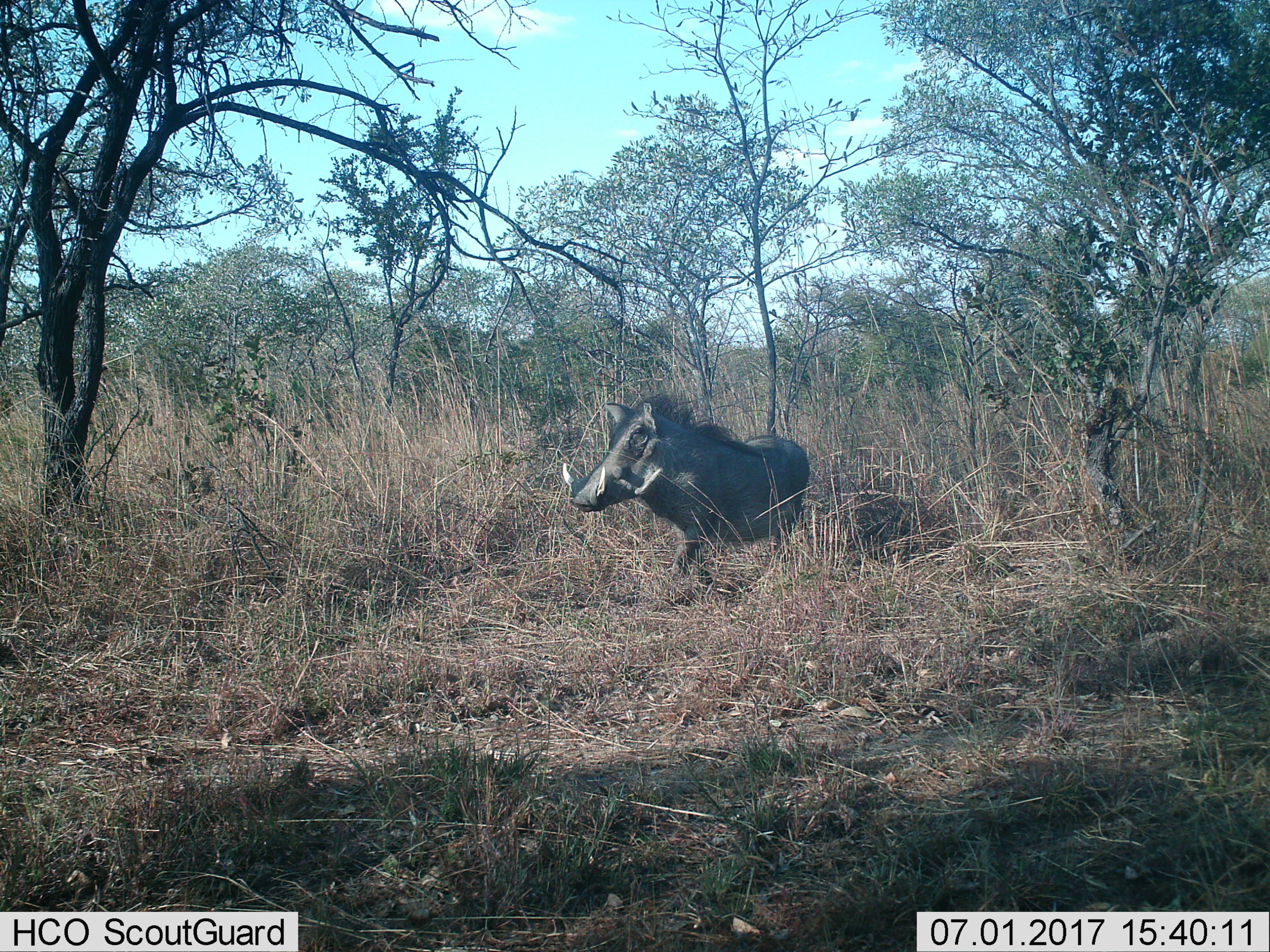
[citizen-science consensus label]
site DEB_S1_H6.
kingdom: Animalia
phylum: Chordata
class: Mammalia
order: Artiodactyla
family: Suidae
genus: Phacochoerus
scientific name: Phacochoerus africanus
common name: warthog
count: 1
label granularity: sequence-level